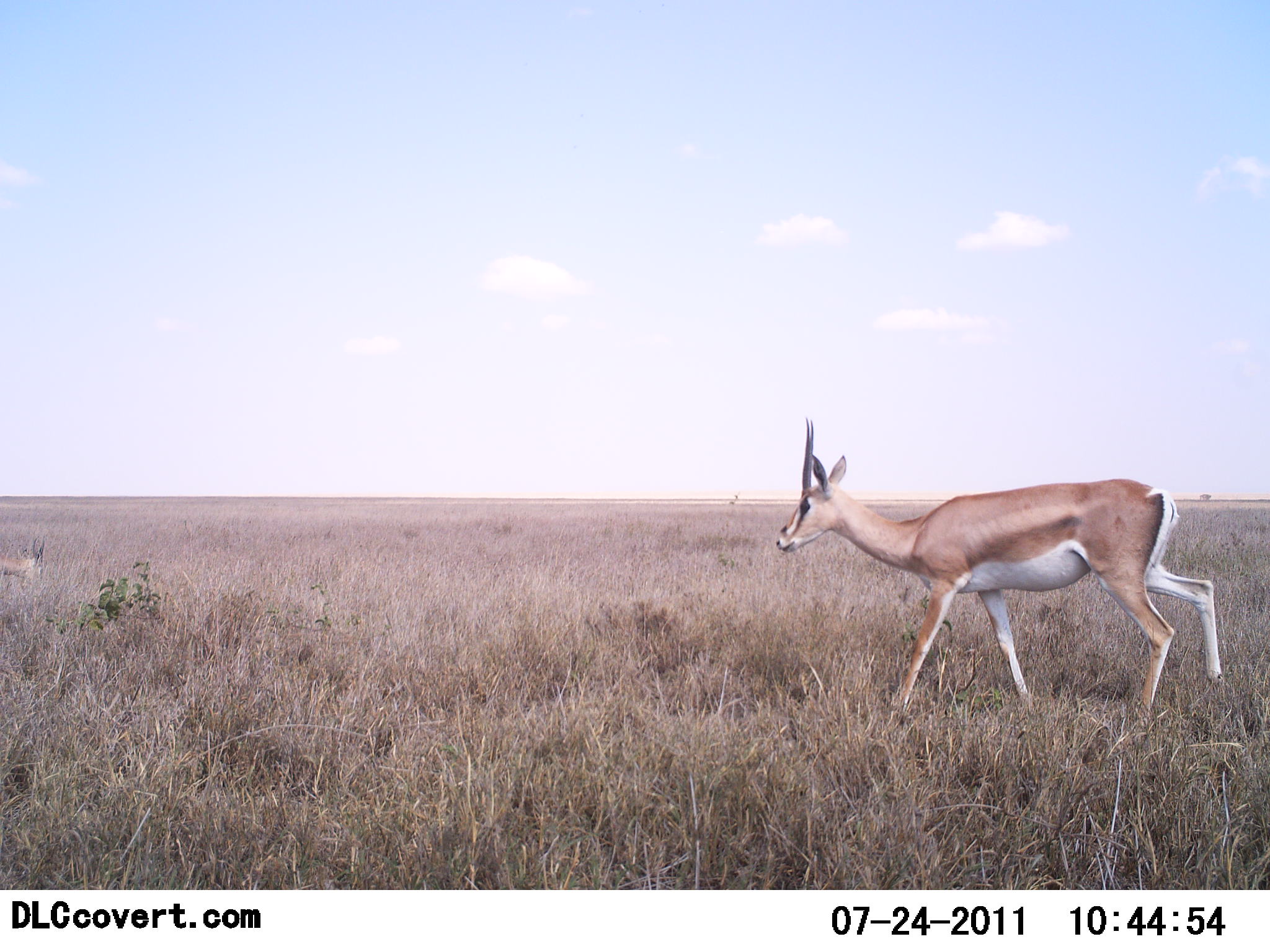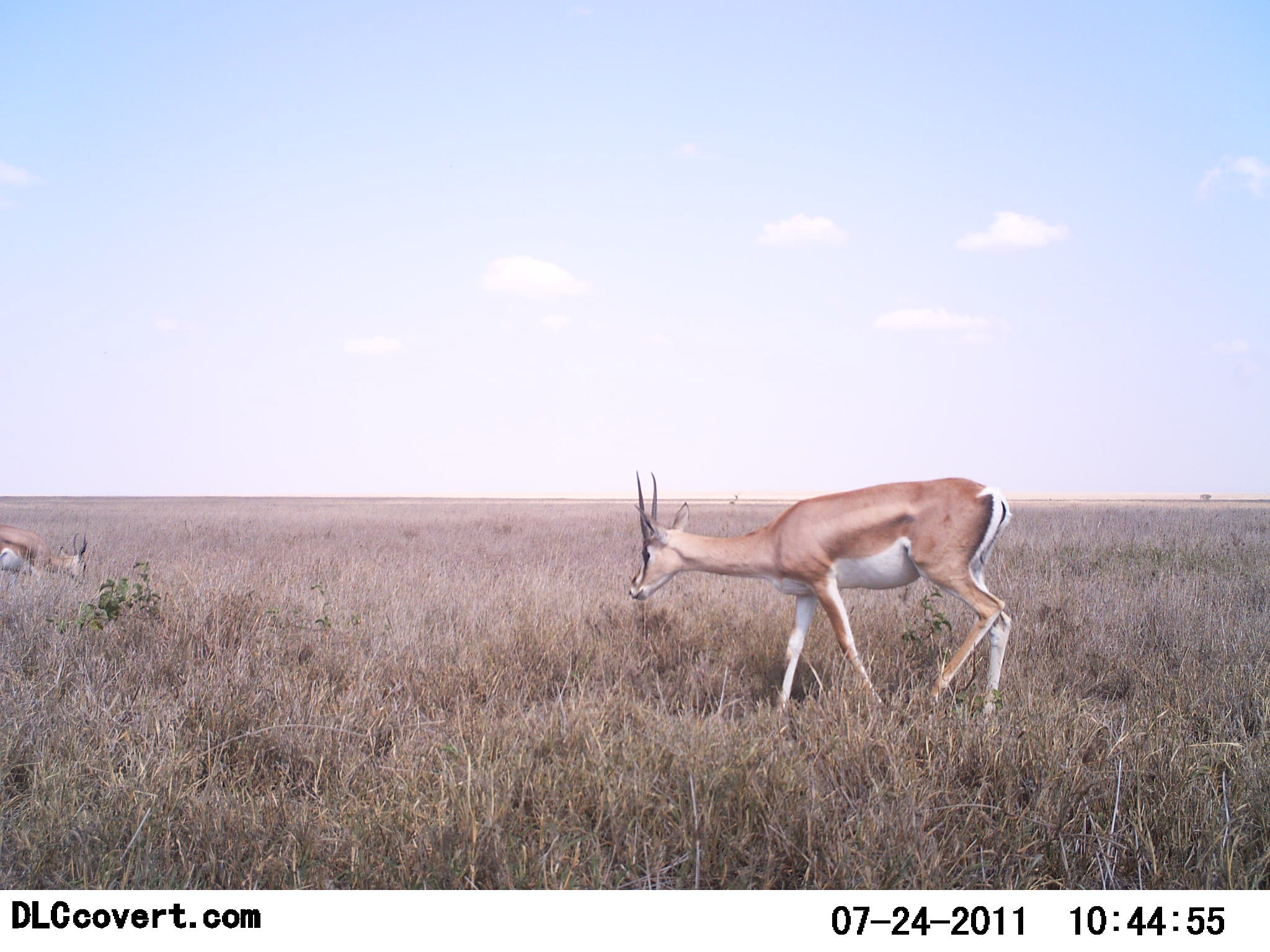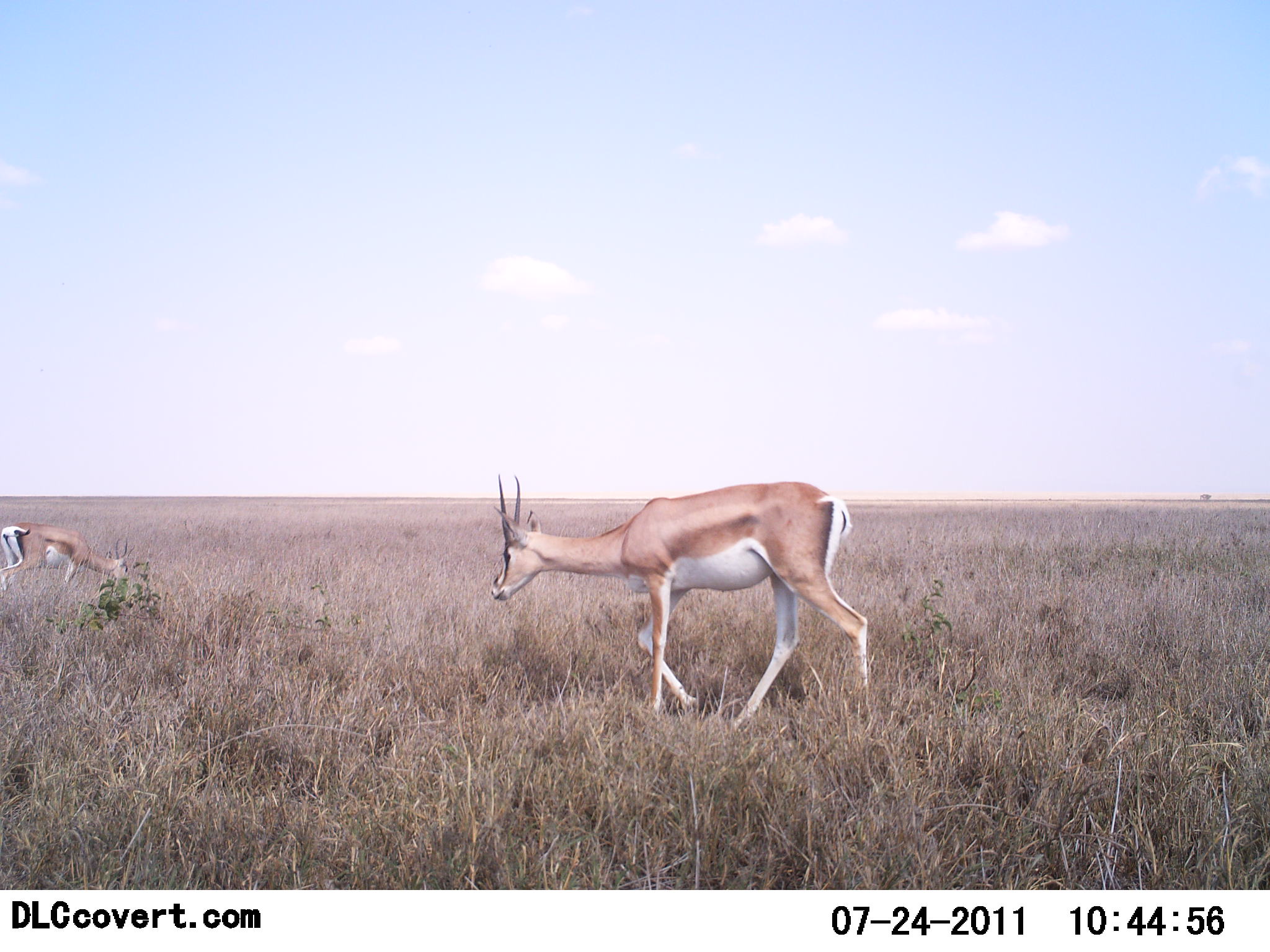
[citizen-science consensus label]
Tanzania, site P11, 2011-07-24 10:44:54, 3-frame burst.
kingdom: Animalia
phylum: Chordata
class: Mammalia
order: Artiodactyla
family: Bovidae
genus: Nanger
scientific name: Nanger granti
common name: grant's gazelle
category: gazellegrants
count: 2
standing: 9%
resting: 0%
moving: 91%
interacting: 0%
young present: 0%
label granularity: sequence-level